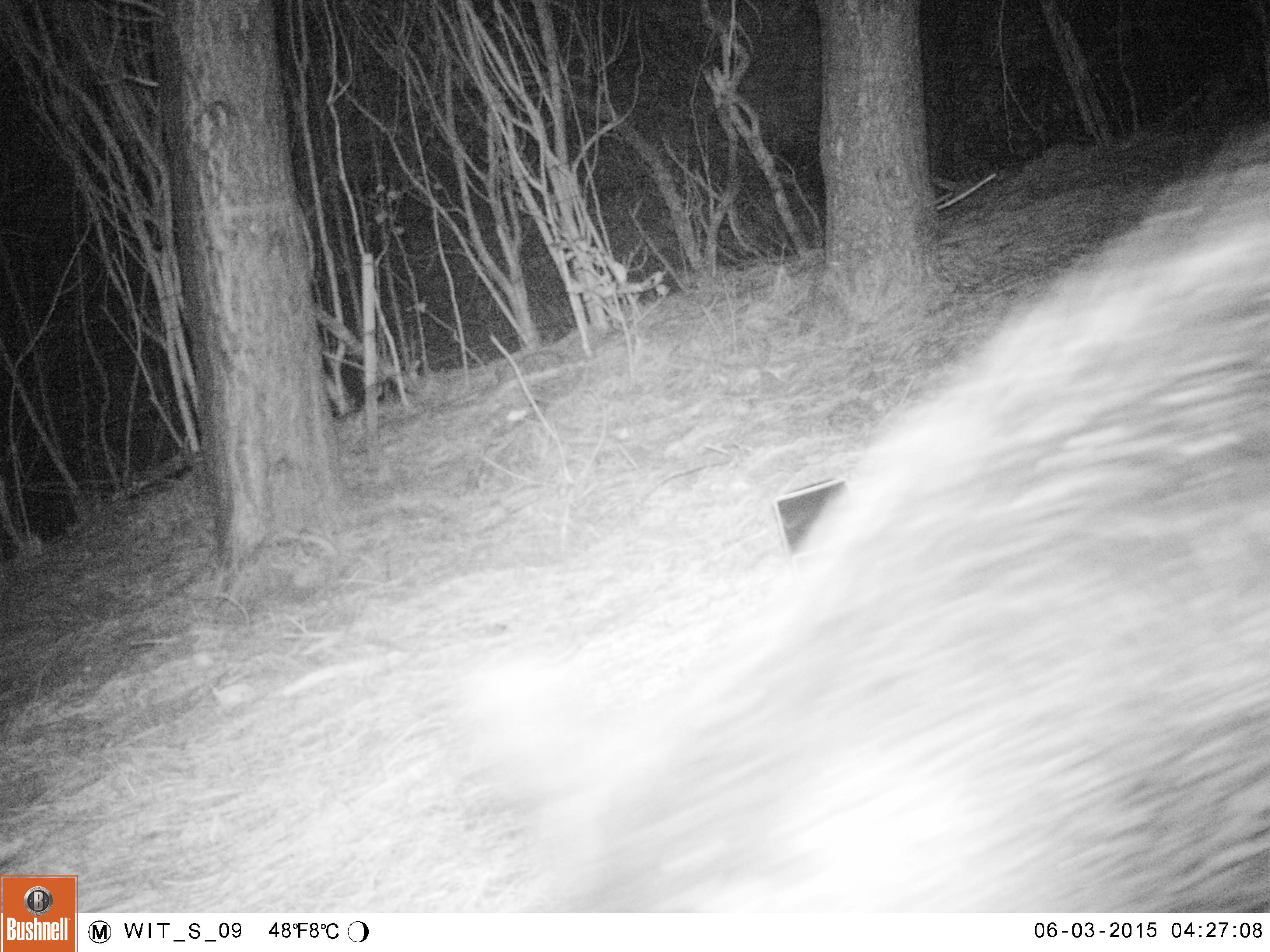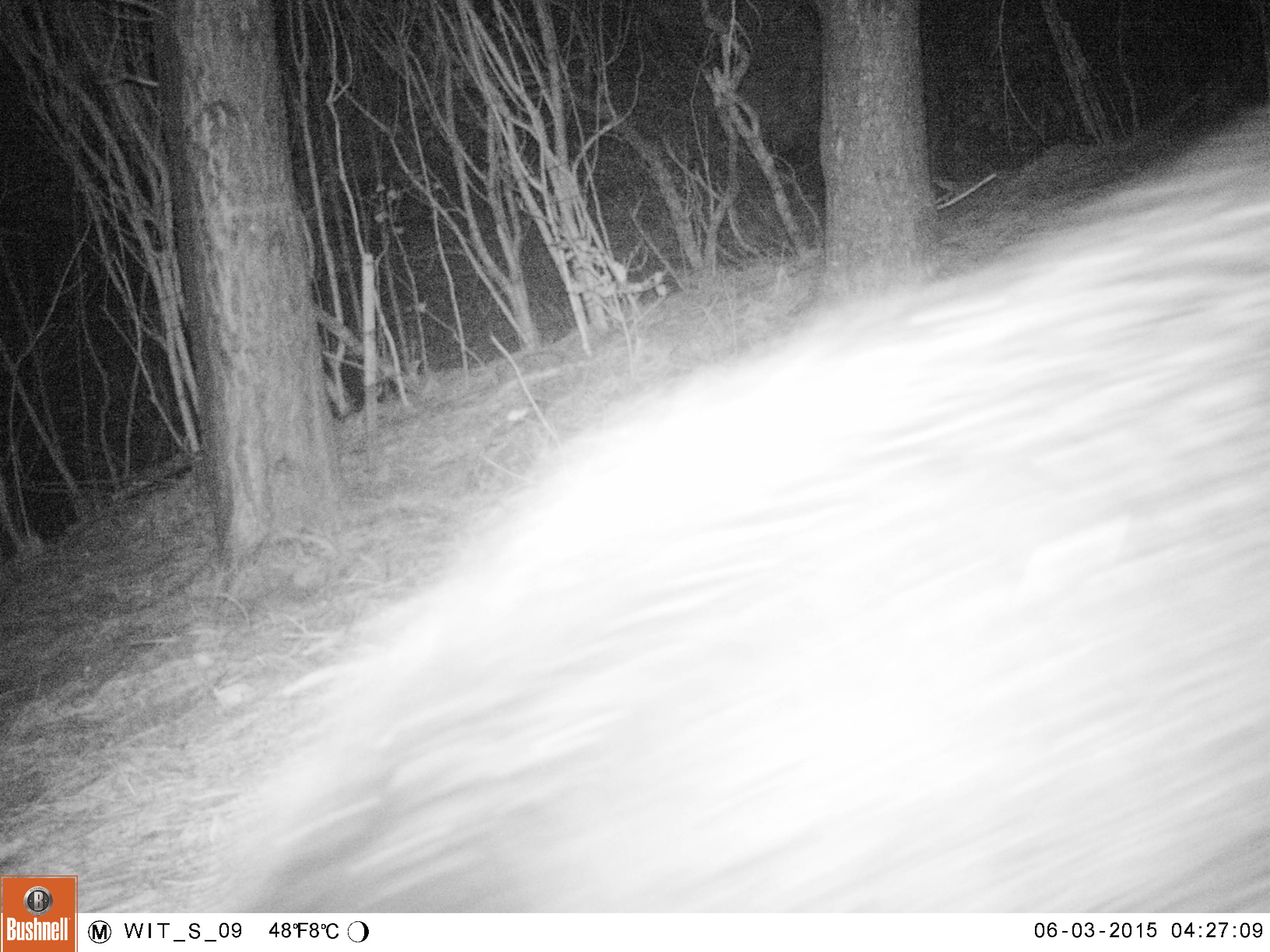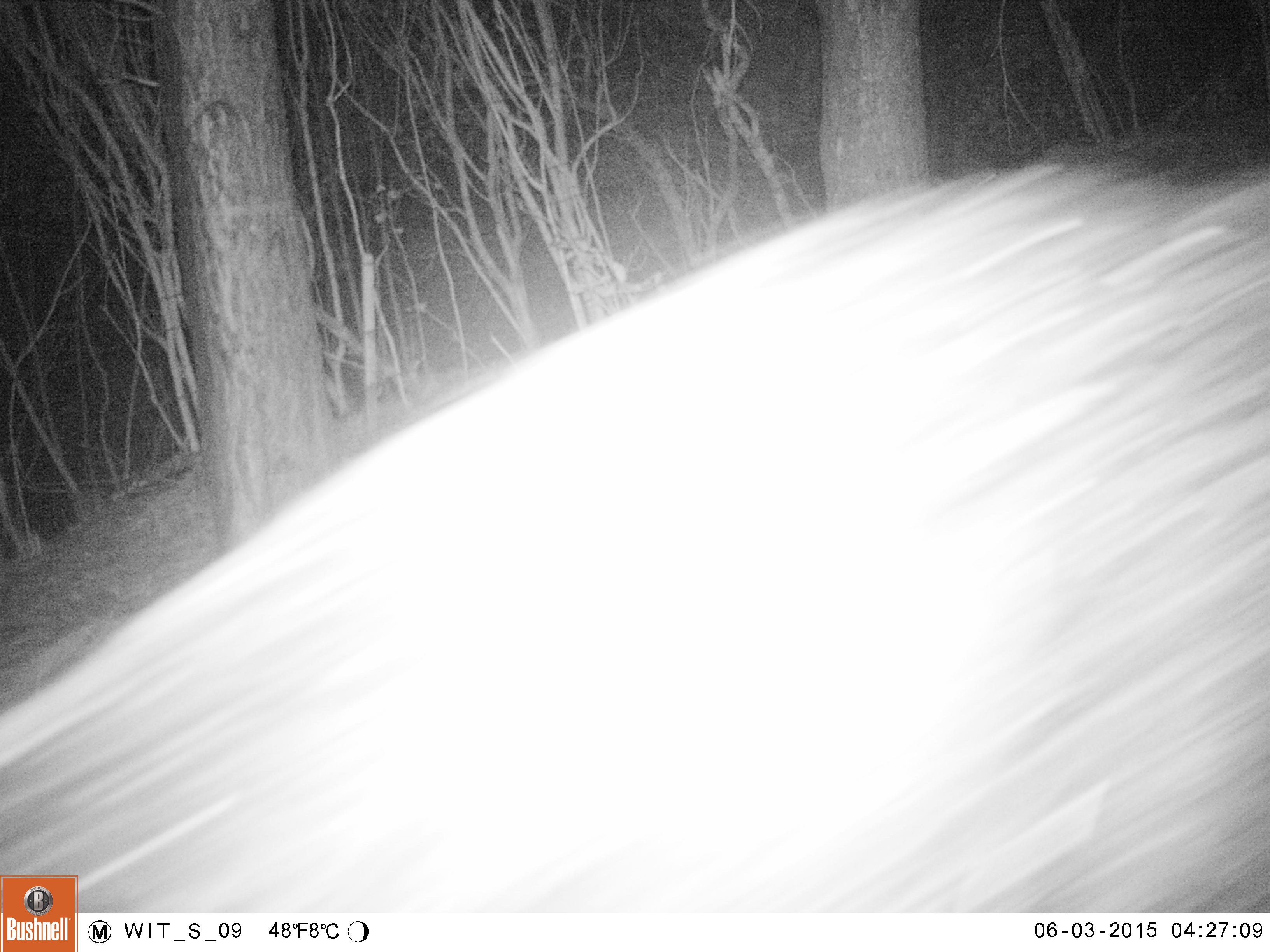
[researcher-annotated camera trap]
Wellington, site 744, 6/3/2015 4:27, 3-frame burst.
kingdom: Animalia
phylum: Chordata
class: Mammalia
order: Artiodactyla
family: Suidae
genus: Sus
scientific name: Sus scrofa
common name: pig